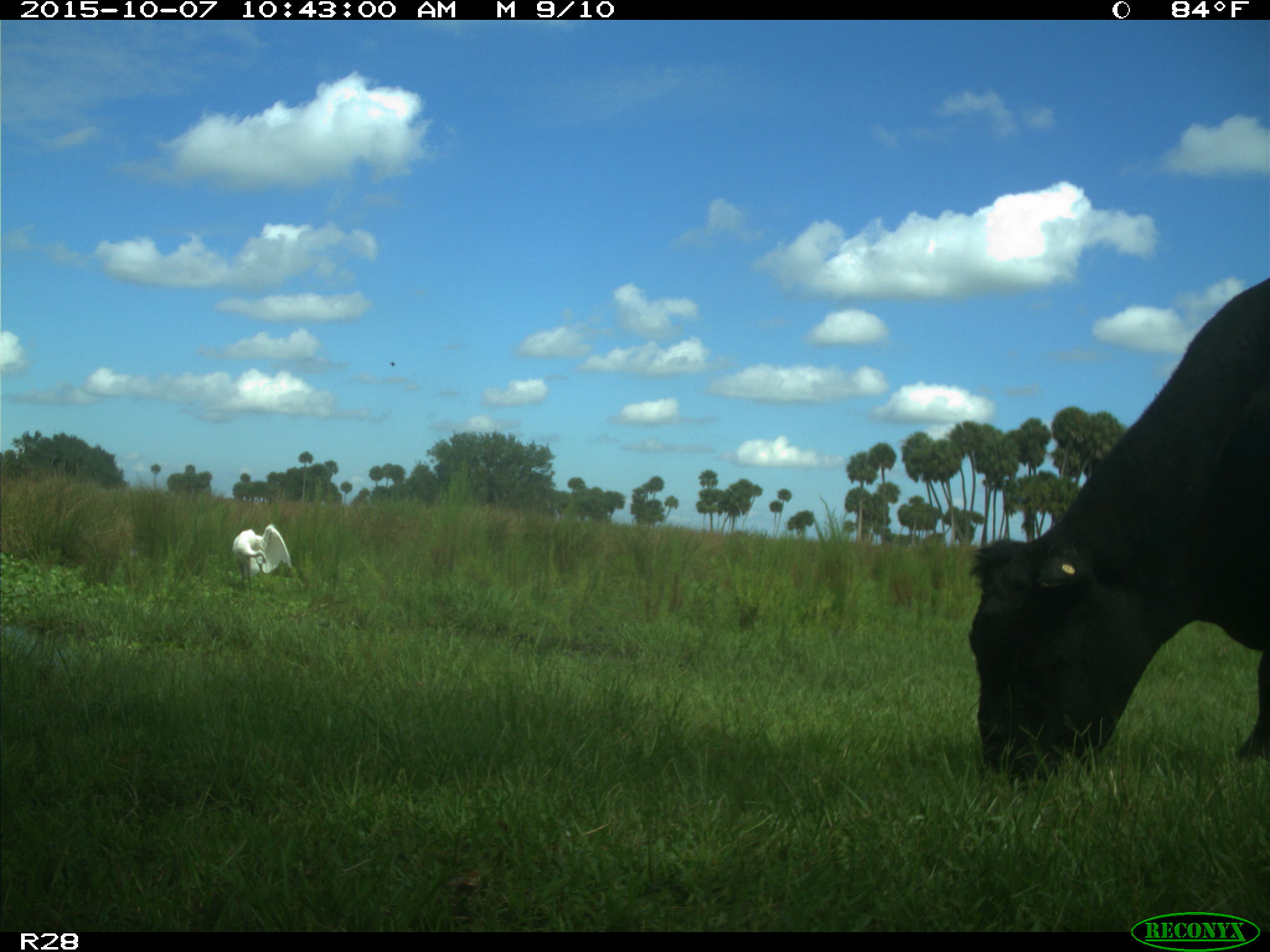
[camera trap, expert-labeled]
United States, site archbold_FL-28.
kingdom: Animalia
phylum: Chordata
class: Mammalia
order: Artiodactyla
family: Bovidae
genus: Bos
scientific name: Bos taurus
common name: domestic cow